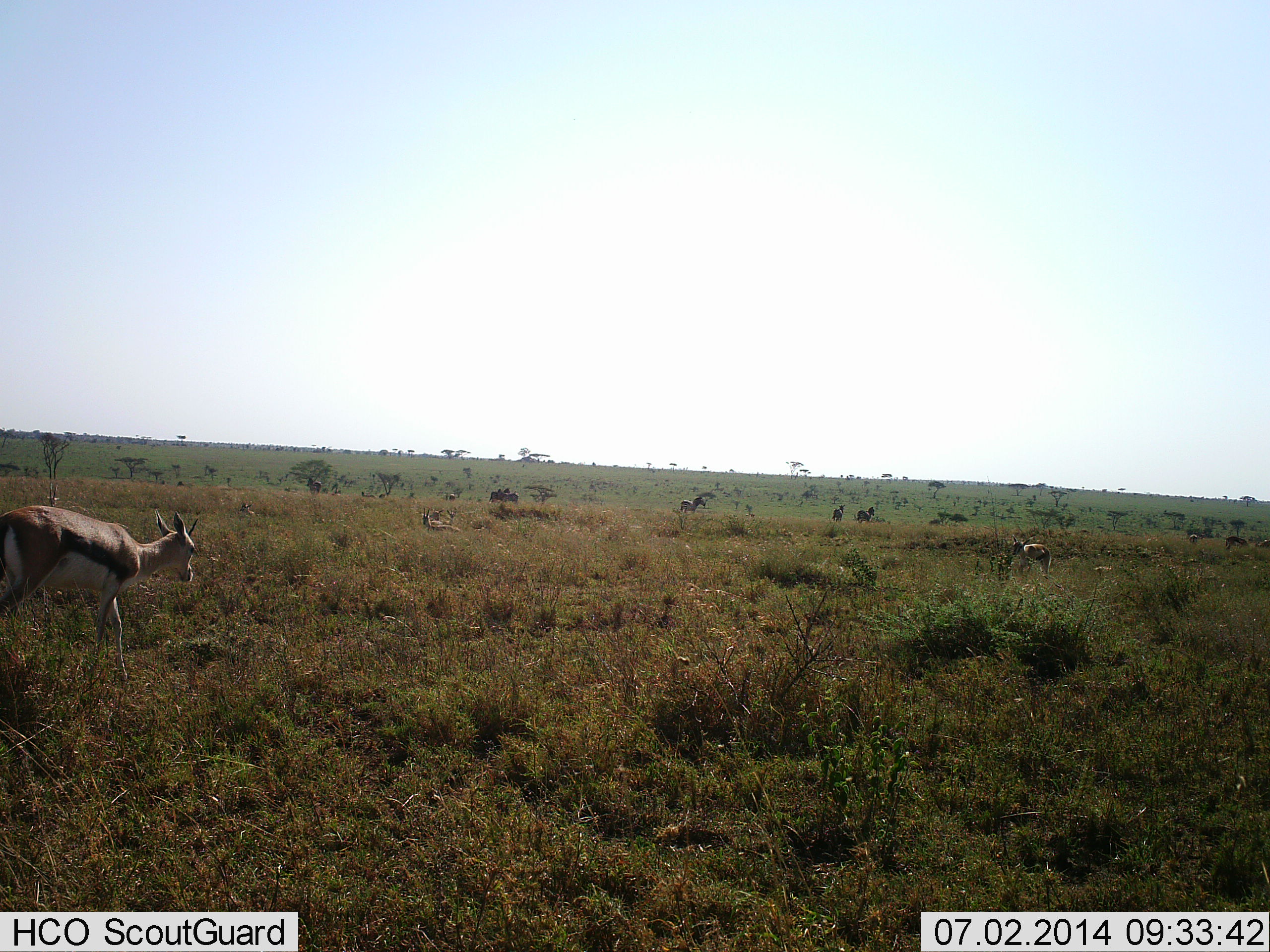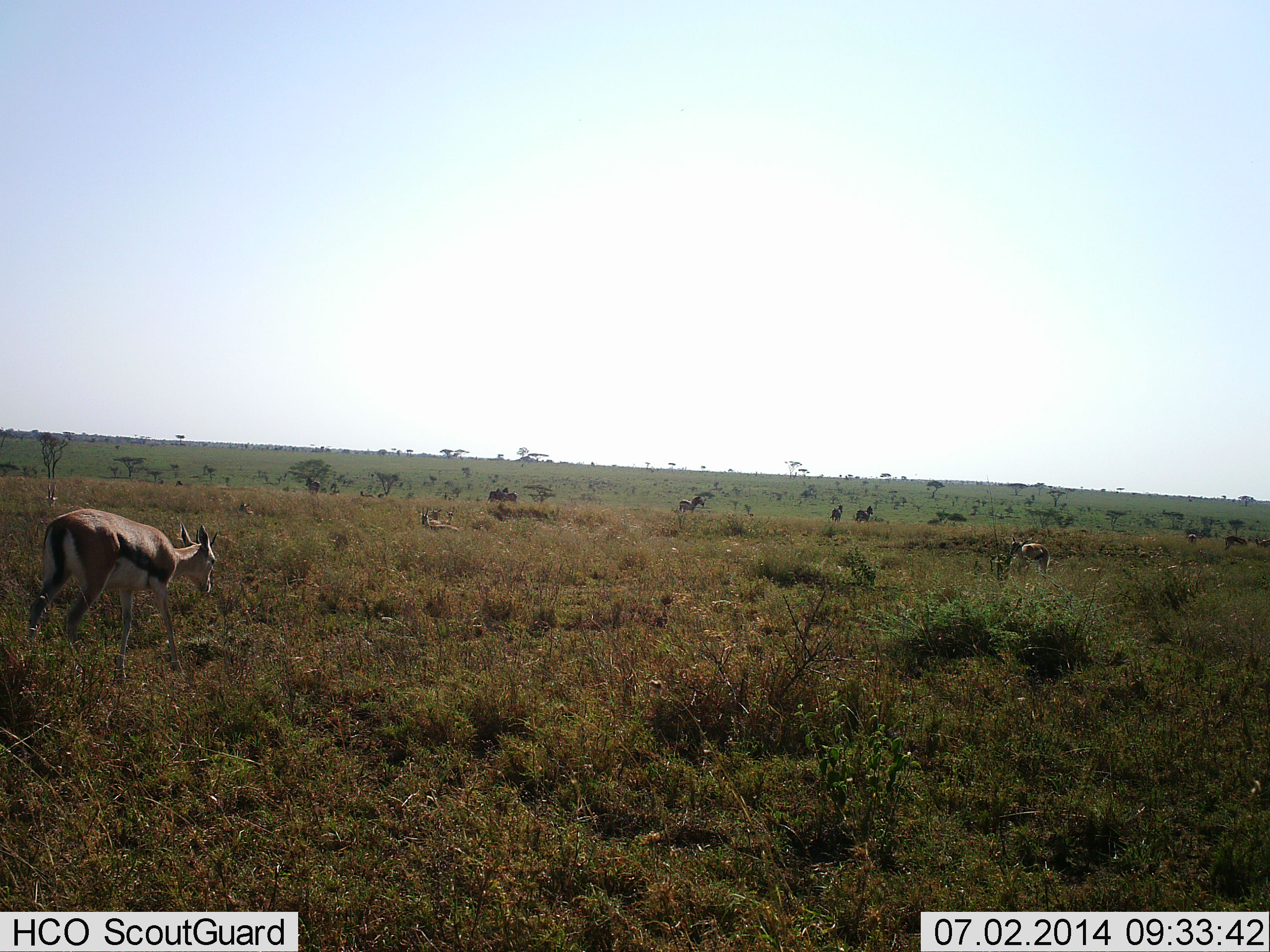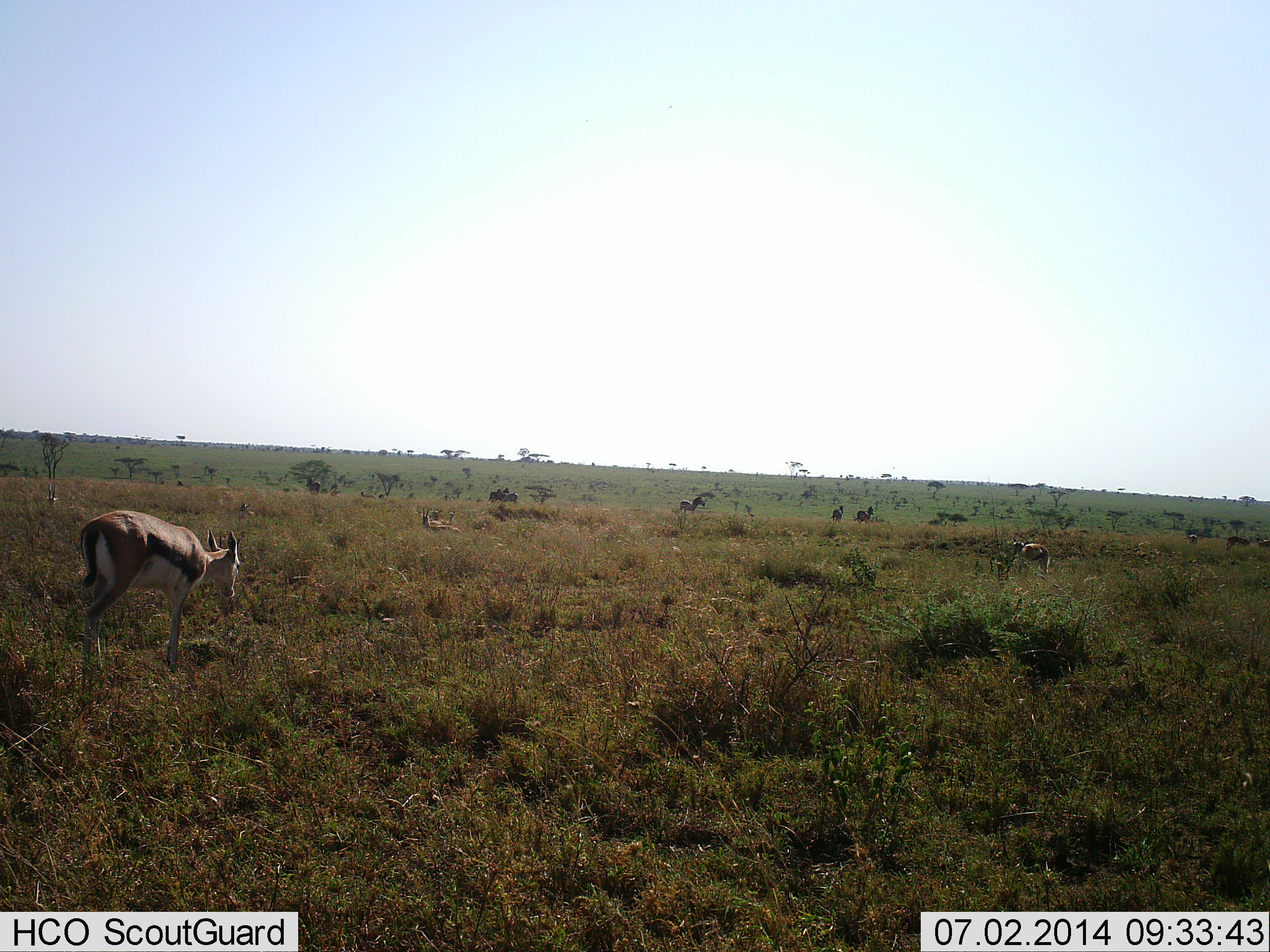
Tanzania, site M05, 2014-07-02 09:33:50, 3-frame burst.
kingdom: Animalia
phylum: Chordata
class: Mammalia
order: Artiodactyla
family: Bovidae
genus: Eudorcas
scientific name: Eudorcas thomsonii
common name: thomson's gazelle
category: gazellethomsons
Gazellethomsons (thomson's gazelle) (Eudorcas thomsonii), count 2. Behavior (volunteer vote fractions): standing 44%, resting 6%, moving 62%, interacting 0%. Young present (vote fraction): 0%. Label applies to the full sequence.